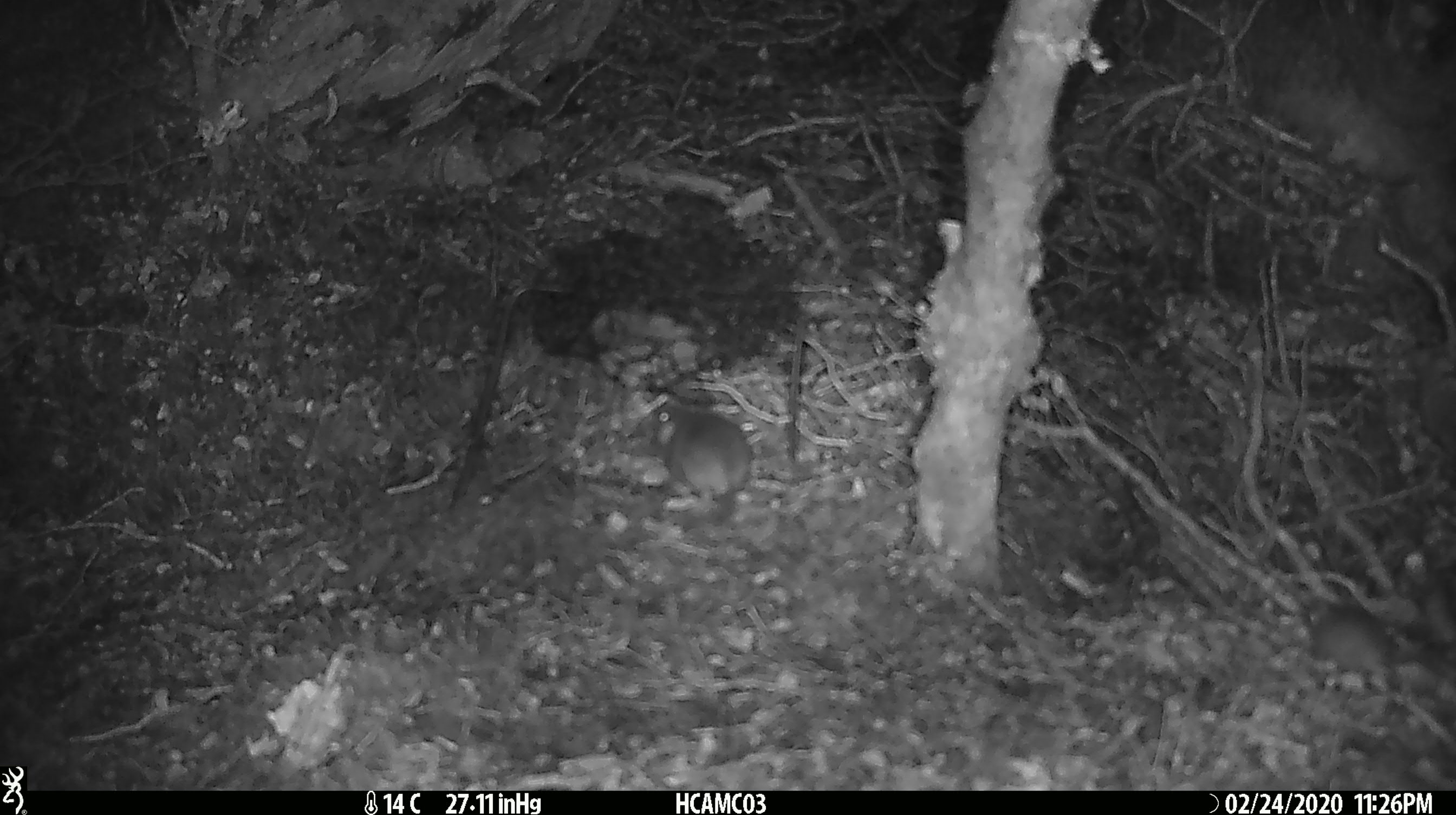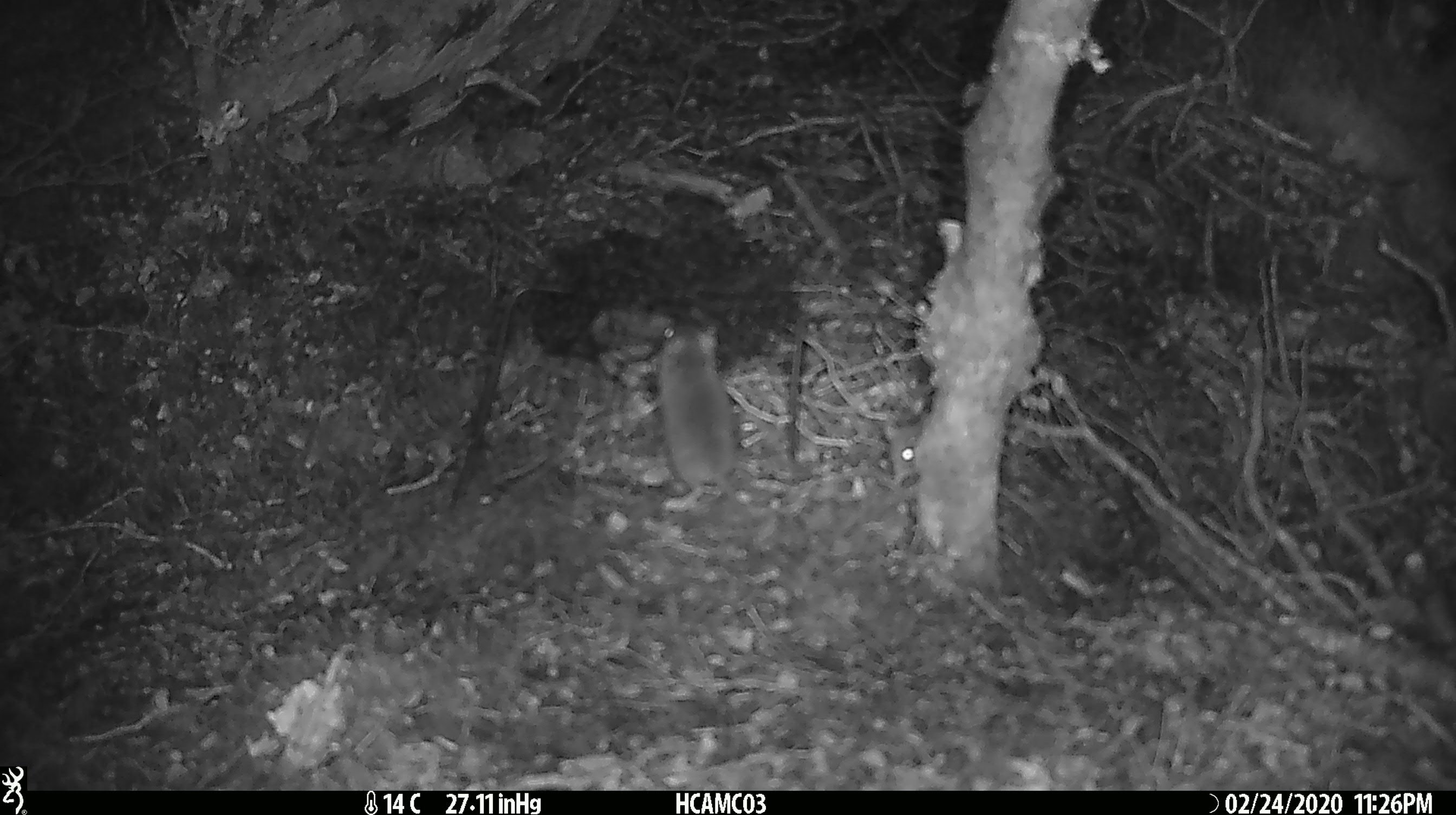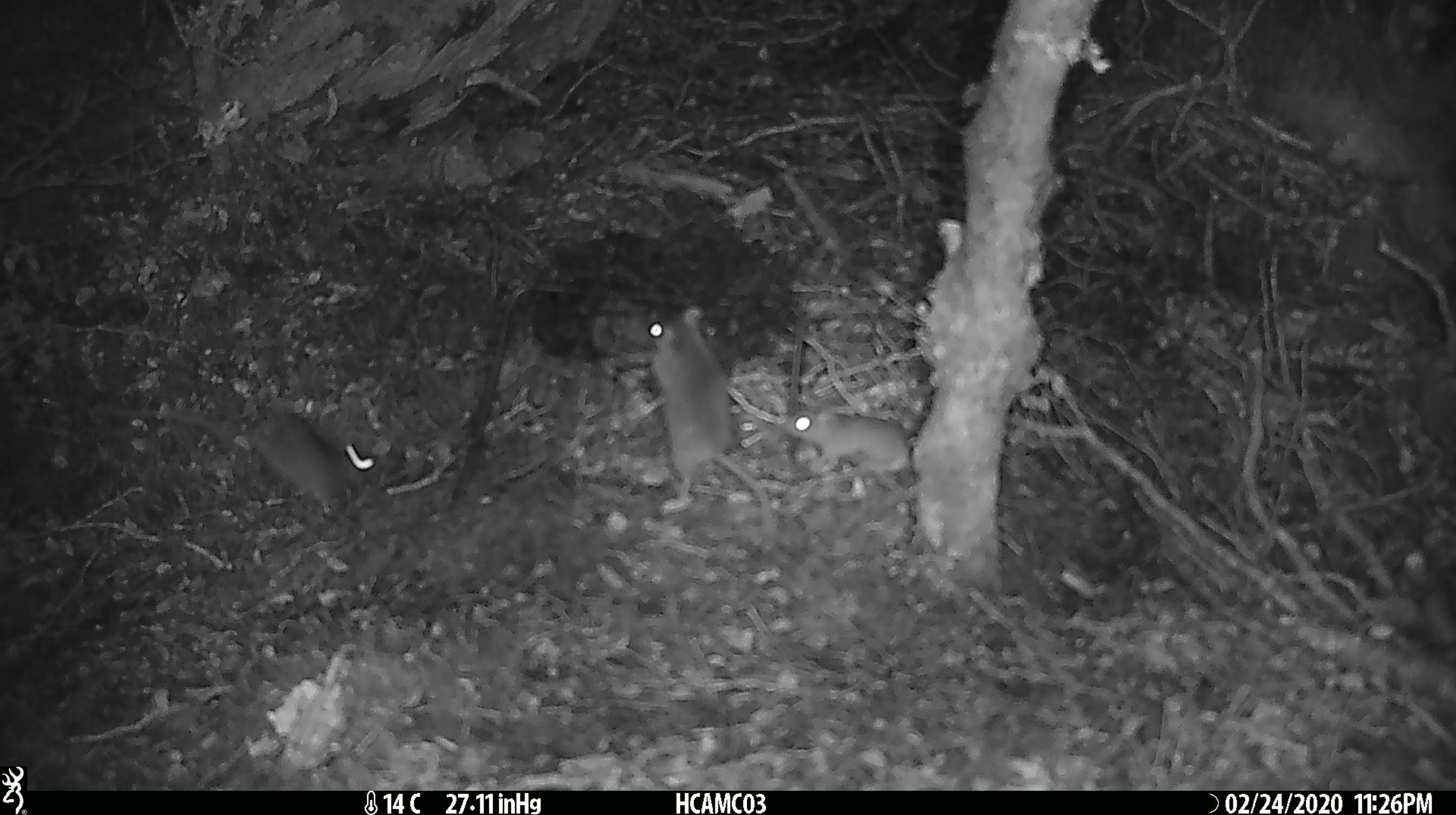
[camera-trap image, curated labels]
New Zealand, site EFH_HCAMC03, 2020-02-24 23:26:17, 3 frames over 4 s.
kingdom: Animalia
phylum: Chordata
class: Mammalia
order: Rodentia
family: Muridae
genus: Mus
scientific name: Mus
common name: mouse